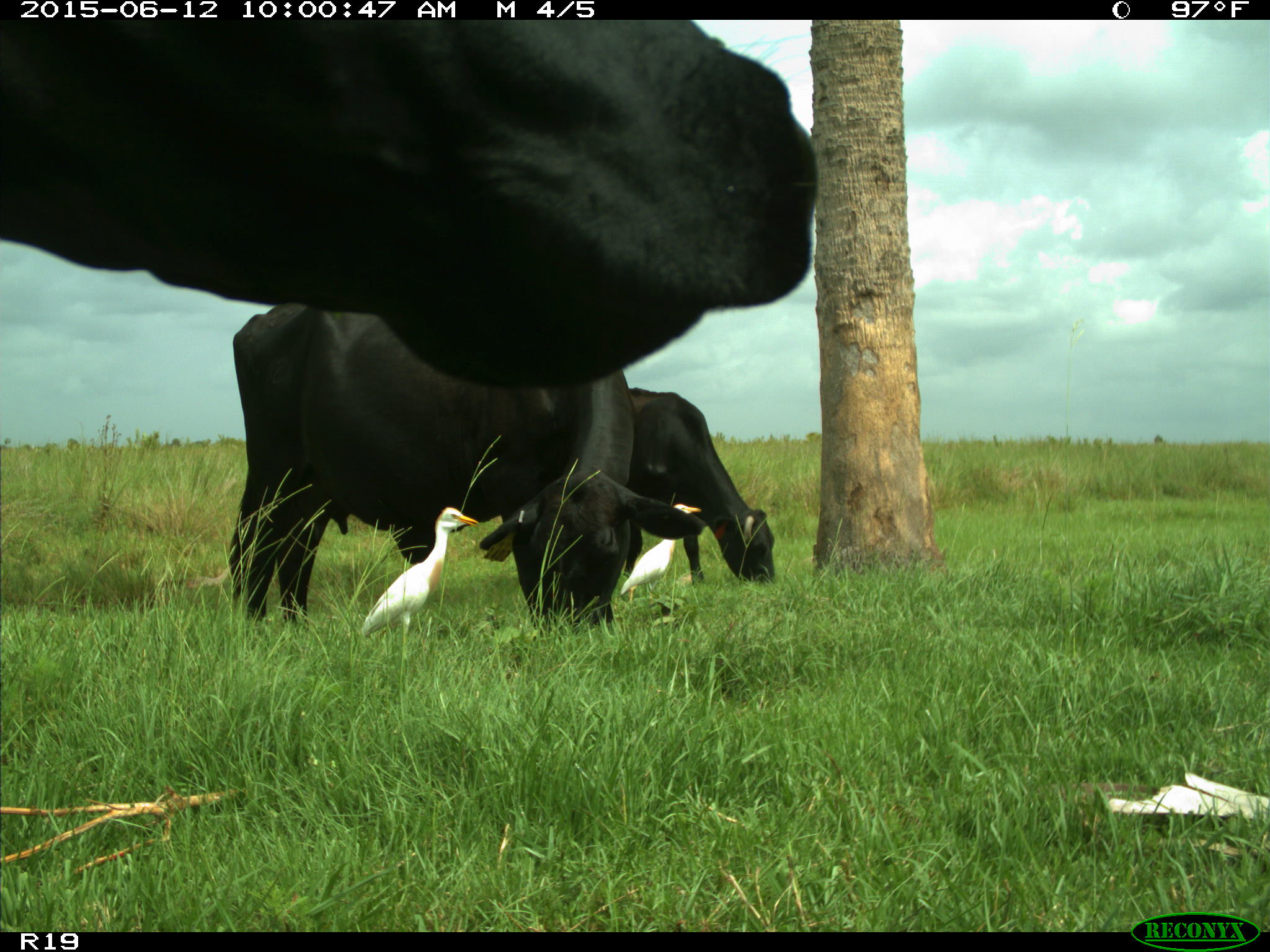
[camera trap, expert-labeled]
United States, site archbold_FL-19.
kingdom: Animalia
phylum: Chordata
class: Mammalia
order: Artiodactyla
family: Bovidae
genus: Bos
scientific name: Bos taurus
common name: domestic cow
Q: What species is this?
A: Bos taurus (domestic cow).